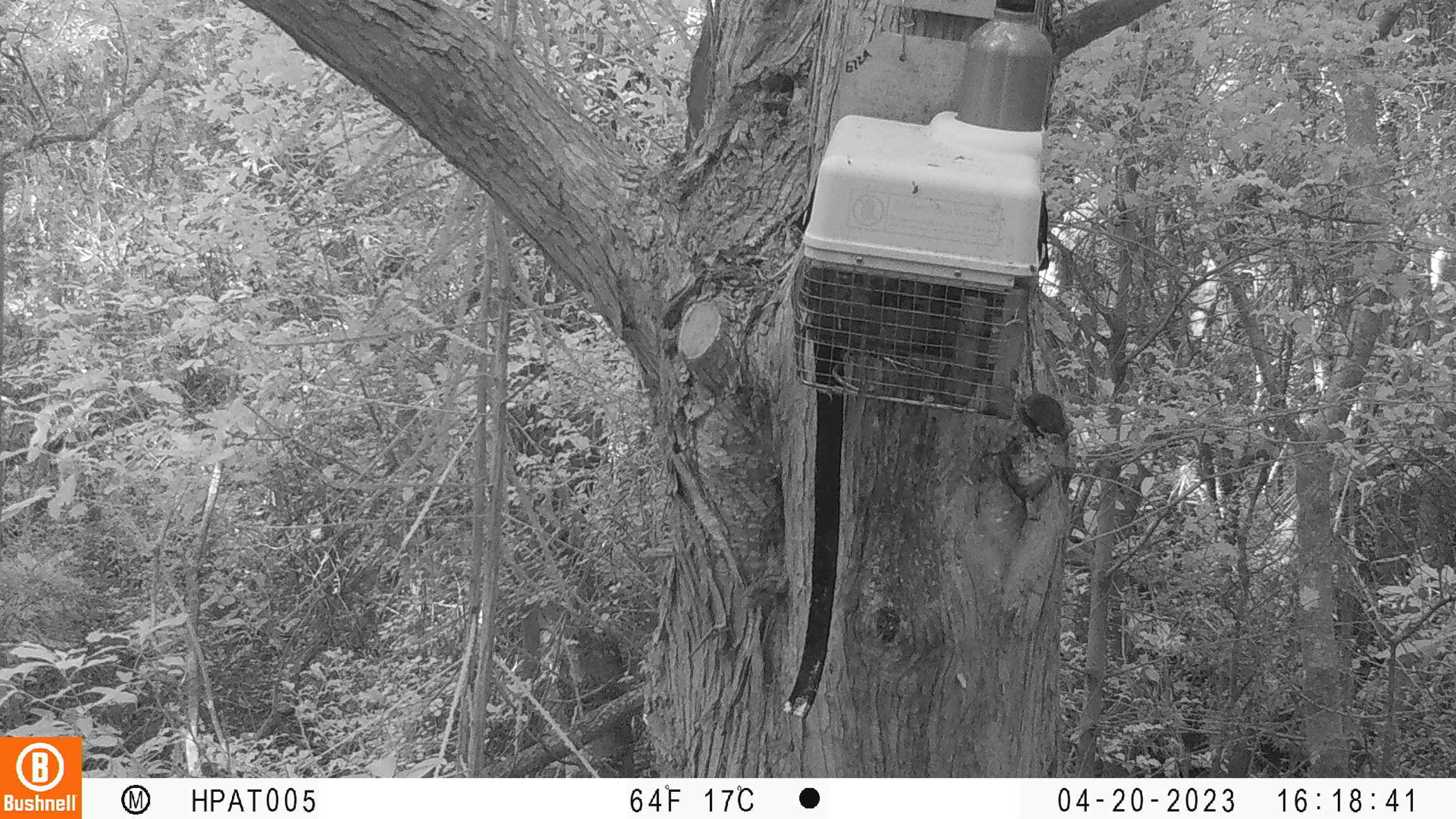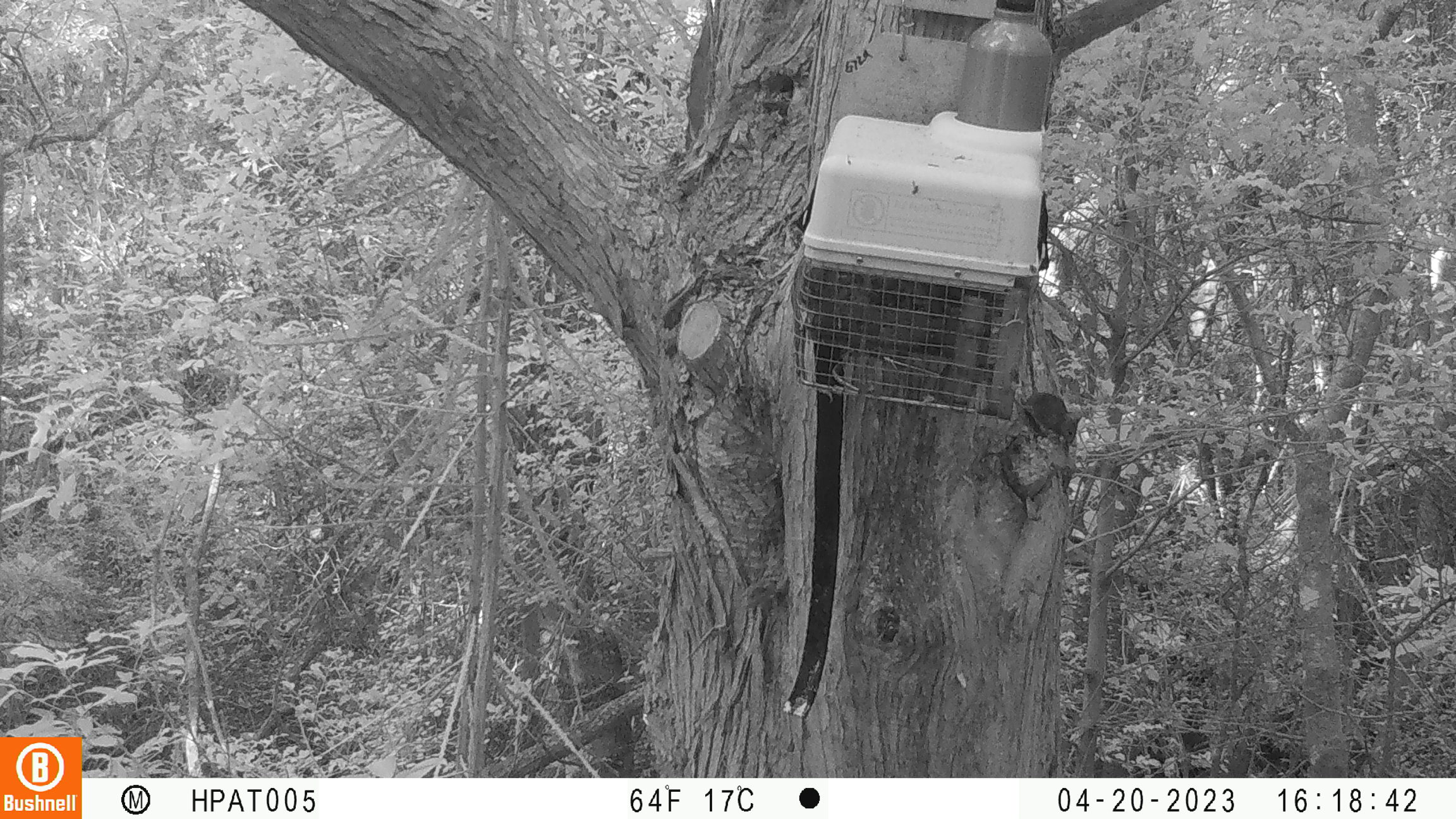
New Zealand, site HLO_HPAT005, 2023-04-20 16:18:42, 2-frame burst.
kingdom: Animalia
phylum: Chordata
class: Mammalia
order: Rodentia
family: Muridae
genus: Mus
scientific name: Mus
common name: mouse